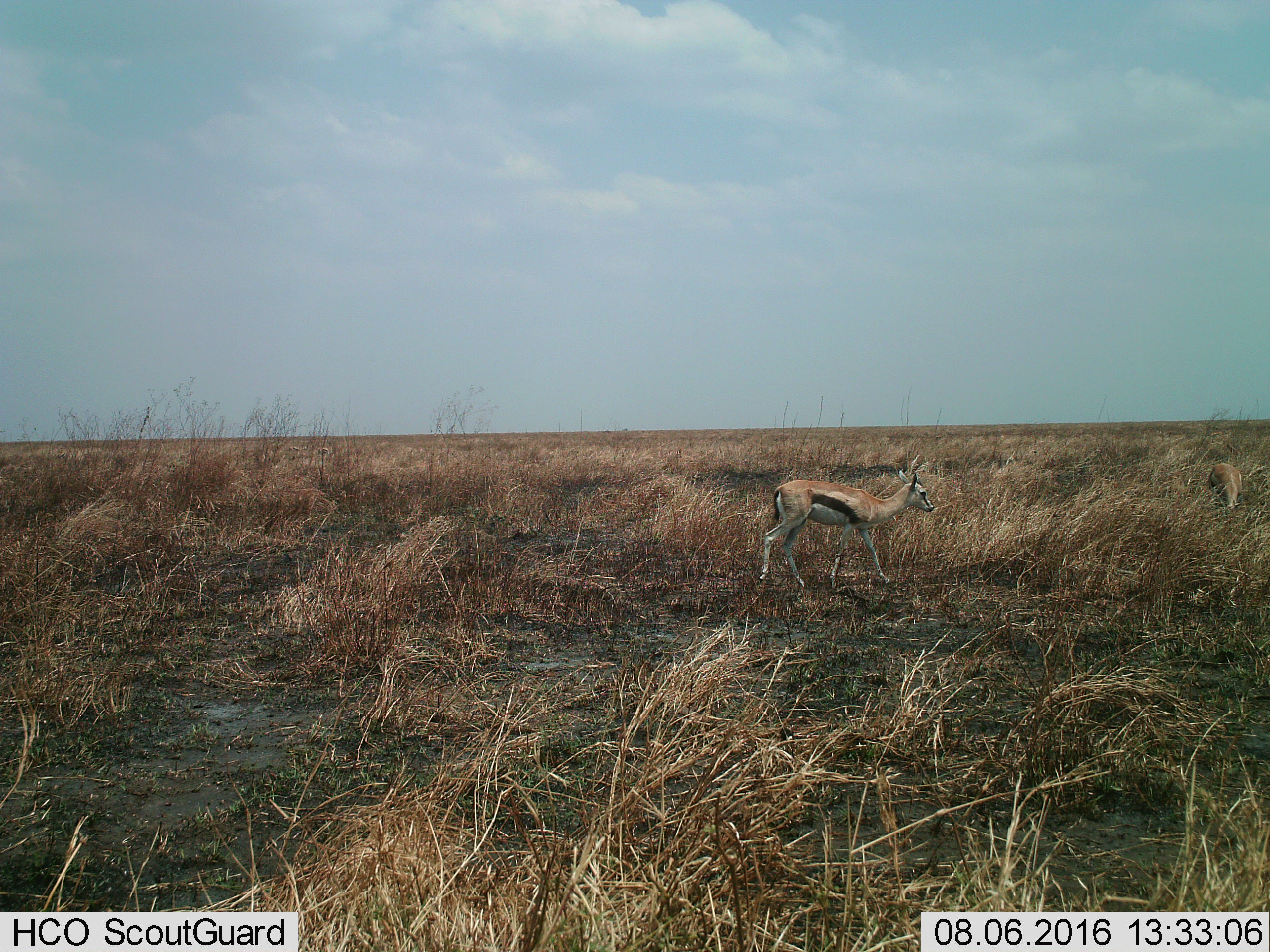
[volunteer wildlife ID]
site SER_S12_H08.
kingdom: Animalia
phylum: Chordata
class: Mammalia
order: Artiodactyla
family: Bovidae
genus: Eudorcas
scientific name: Eudorcas thomsonii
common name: thomson's gazelle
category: gazellethomsons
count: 2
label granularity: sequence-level